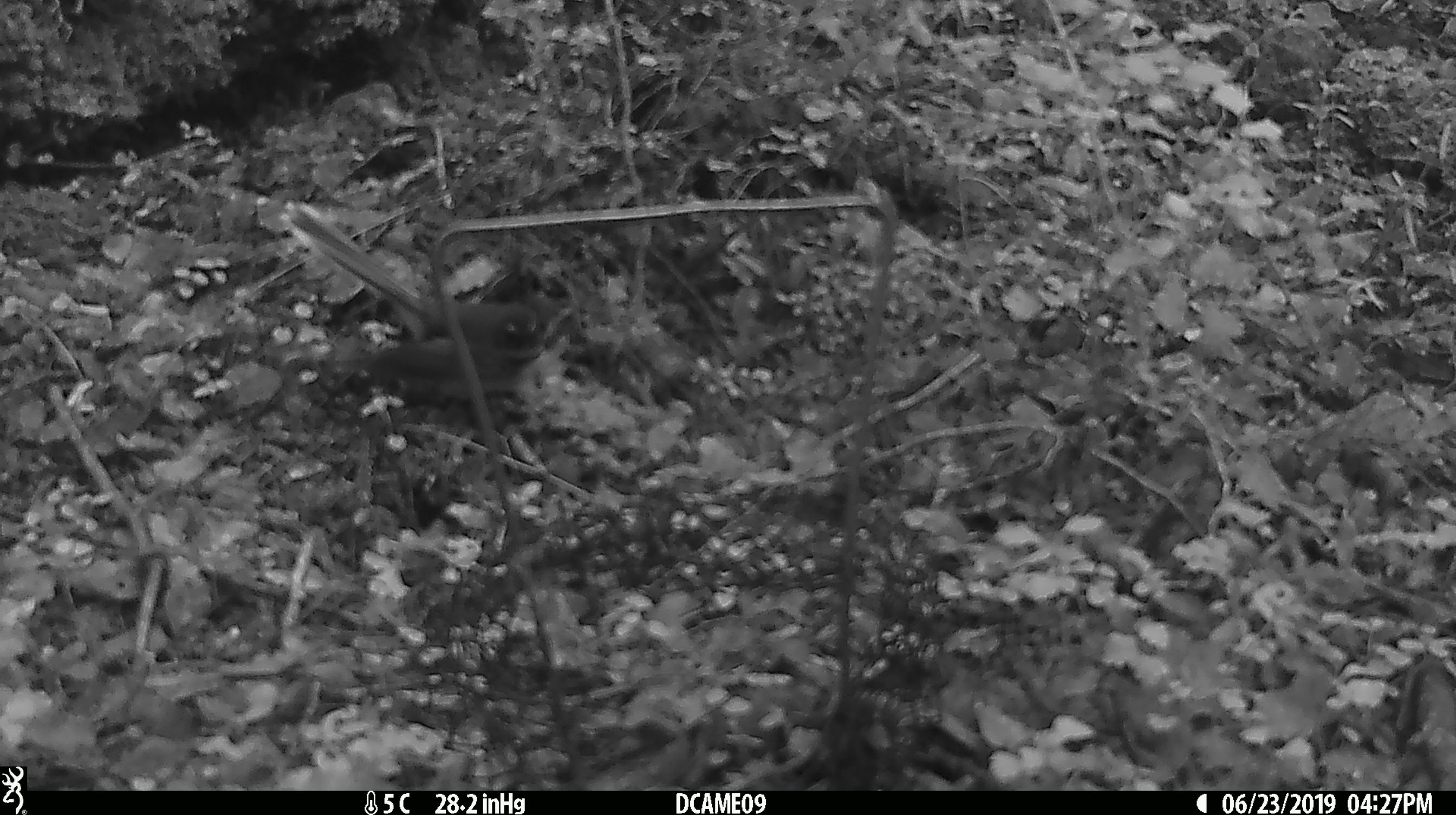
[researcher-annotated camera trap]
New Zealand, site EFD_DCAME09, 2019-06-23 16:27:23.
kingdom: Animalia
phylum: Chordata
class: Aves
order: Passeriformes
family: Rhipiduridae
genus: Rhipidura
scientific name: Rhipidura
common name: fantails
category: fantail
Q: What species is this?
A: Fantail (fantails) (Rhipidura).